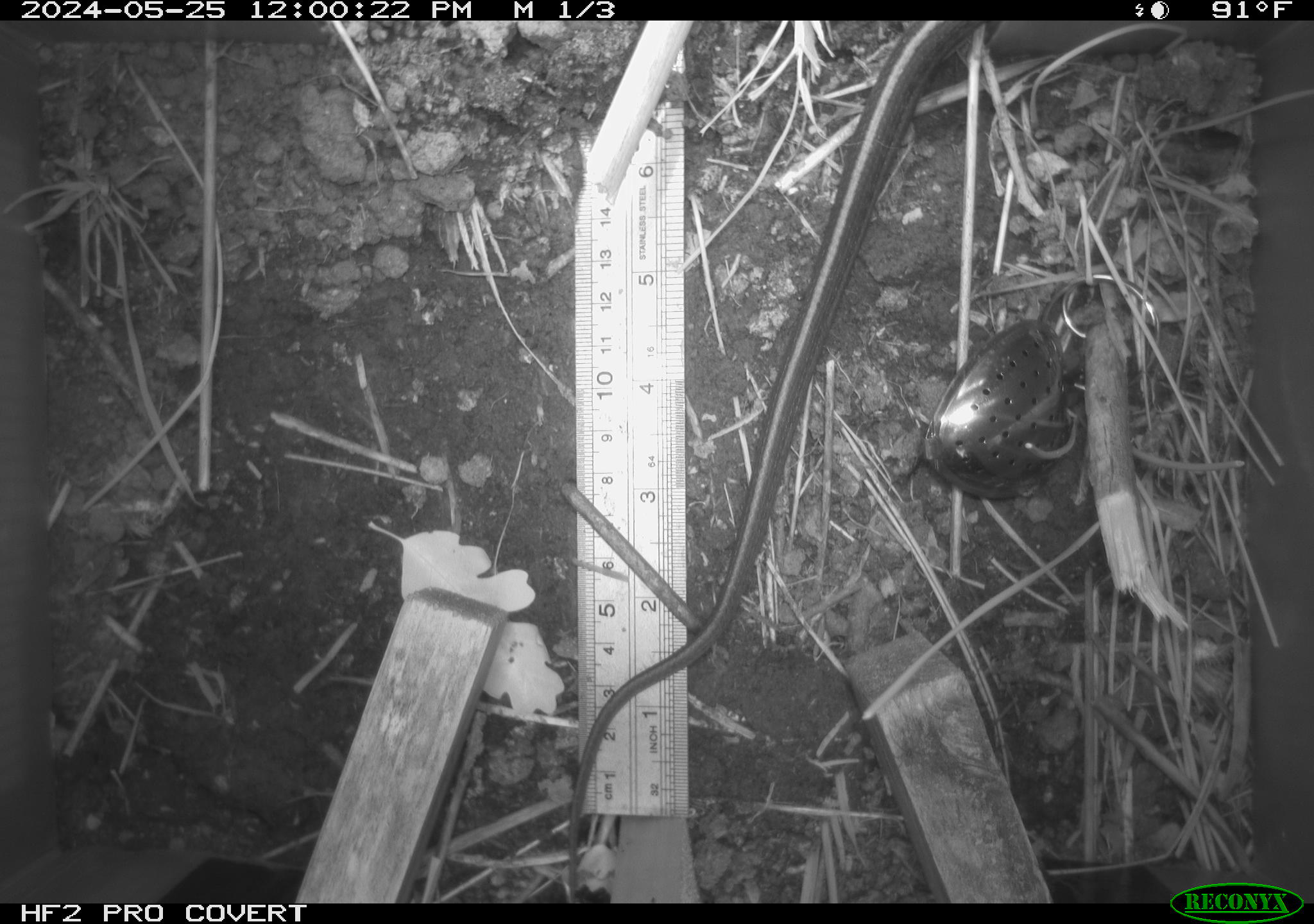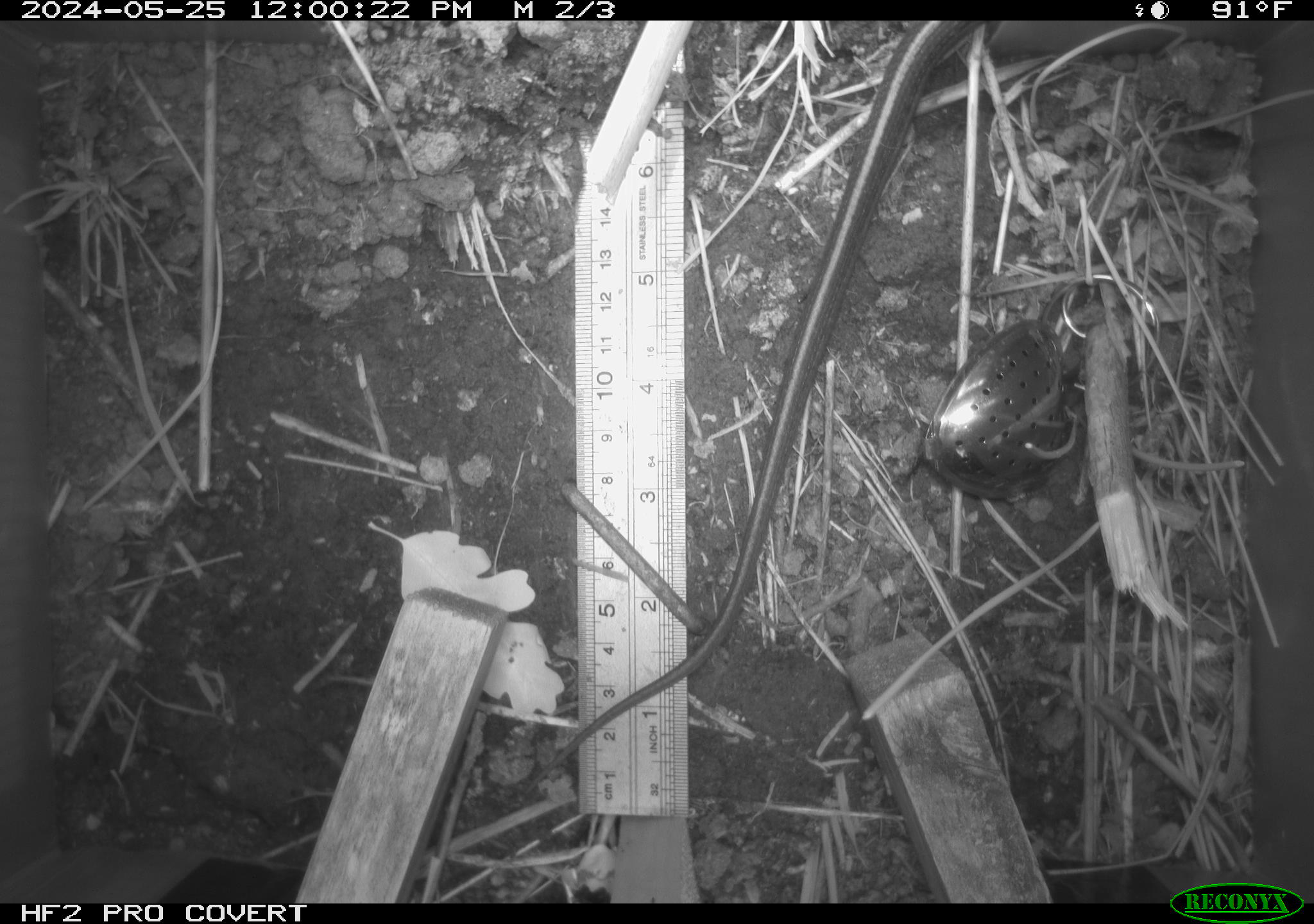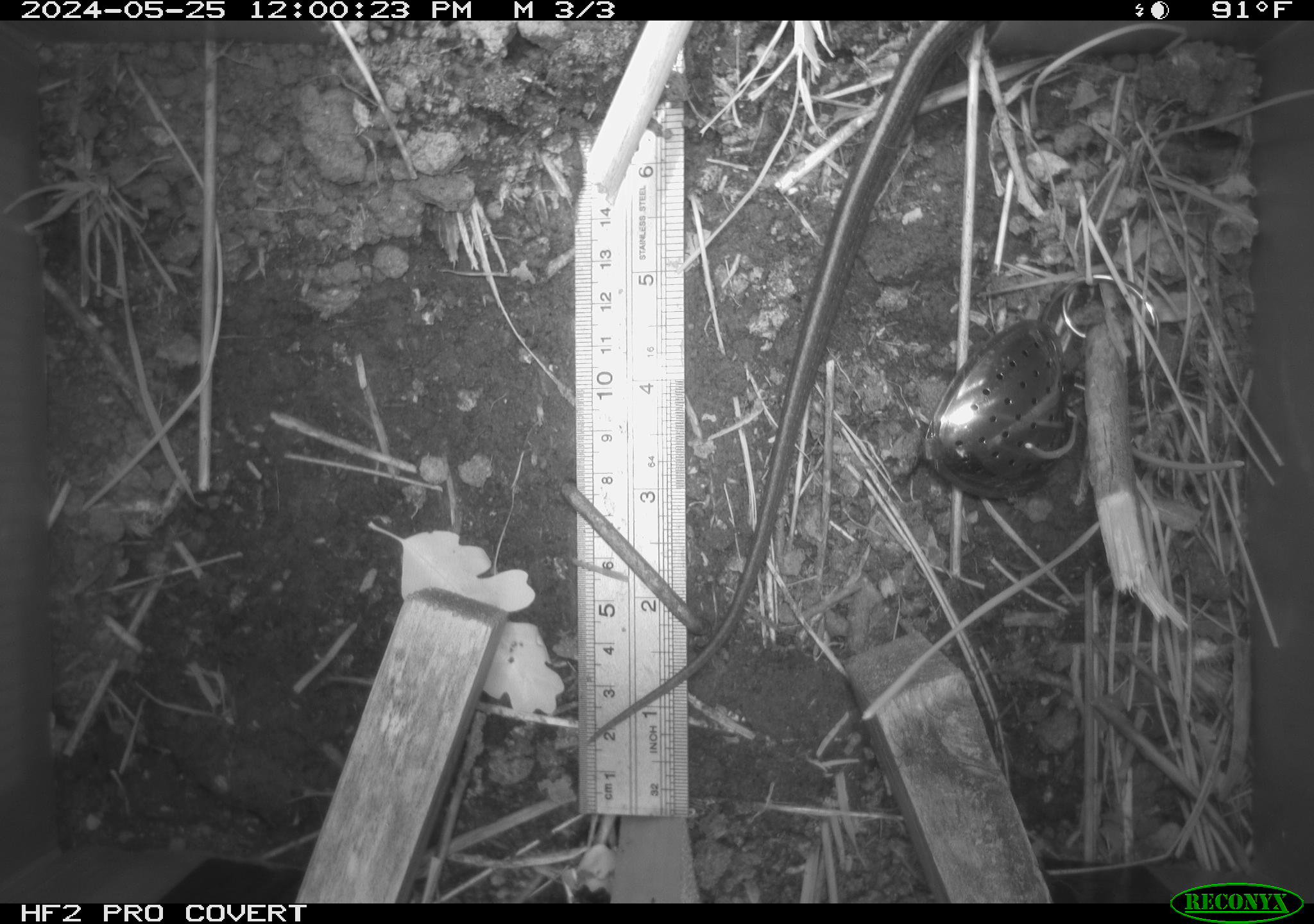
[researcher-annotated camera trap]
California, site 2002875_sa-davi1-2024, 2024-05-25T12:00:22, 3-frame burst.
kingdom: Animalia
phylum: Chordata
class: Reptilia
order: Squamata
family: Colubridae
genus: Thamnophis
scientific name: Thamnophis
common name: american gartersnakes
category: thamnophis species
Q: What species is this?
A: Thamnophis species (american gartersnakes) (Thamnophis).